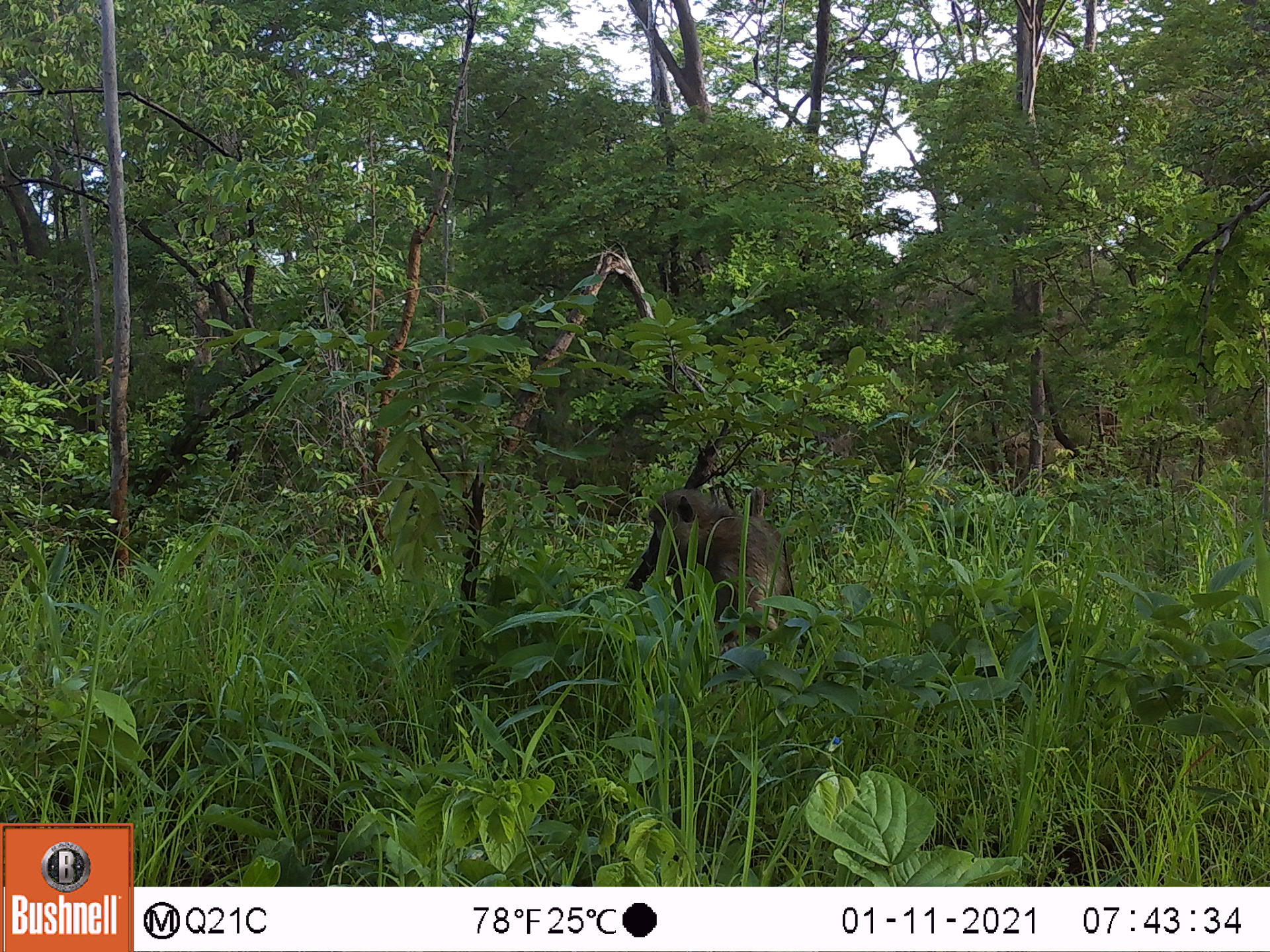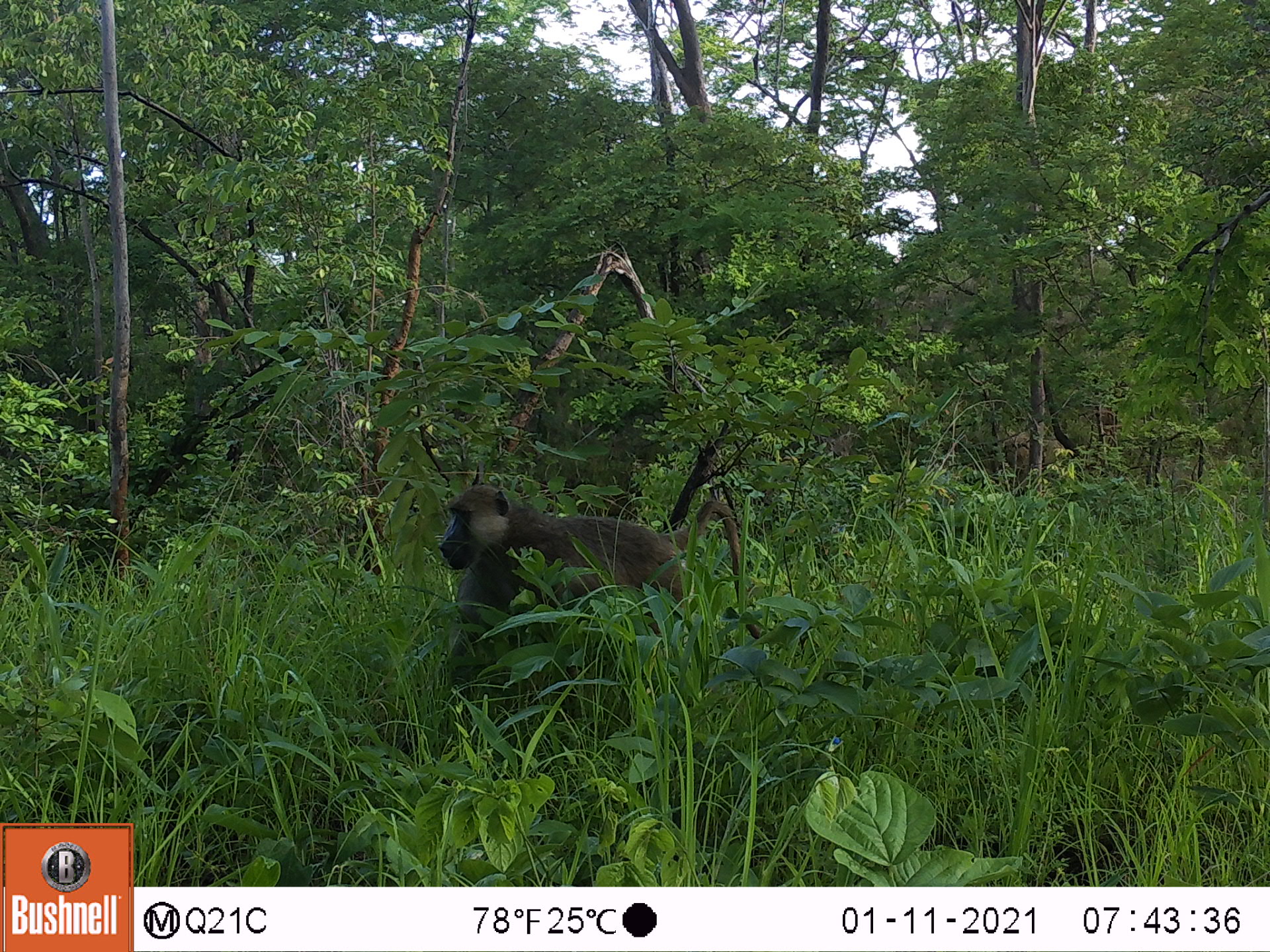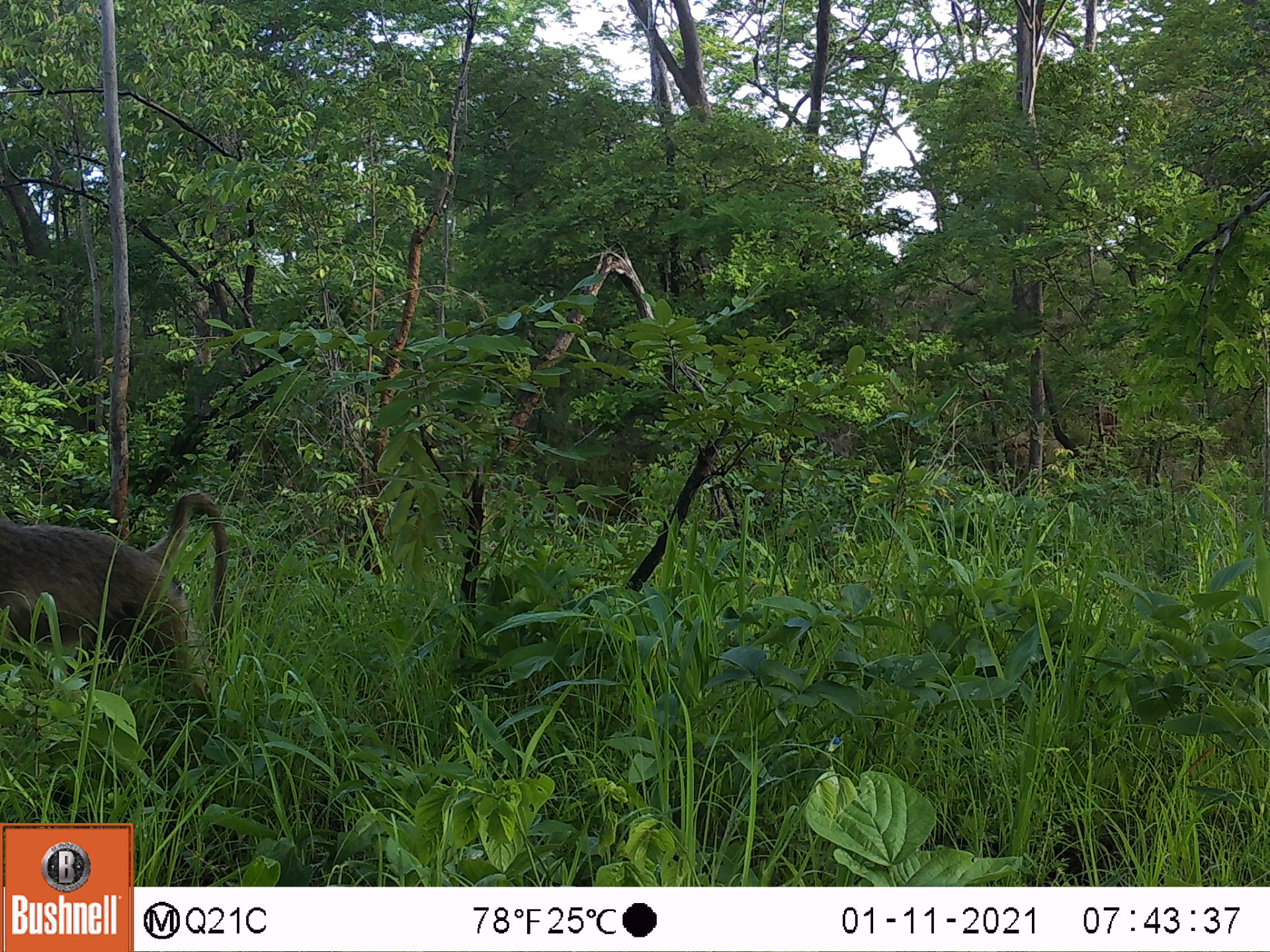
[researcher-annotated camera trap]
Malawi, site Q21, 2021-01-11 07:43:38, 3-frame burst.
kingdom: Animalia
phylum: Chordata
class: Mammalia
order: Primates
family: Cercopithecidae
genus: Papio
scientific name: Papio cynocephalus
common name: yellow baboon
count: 1